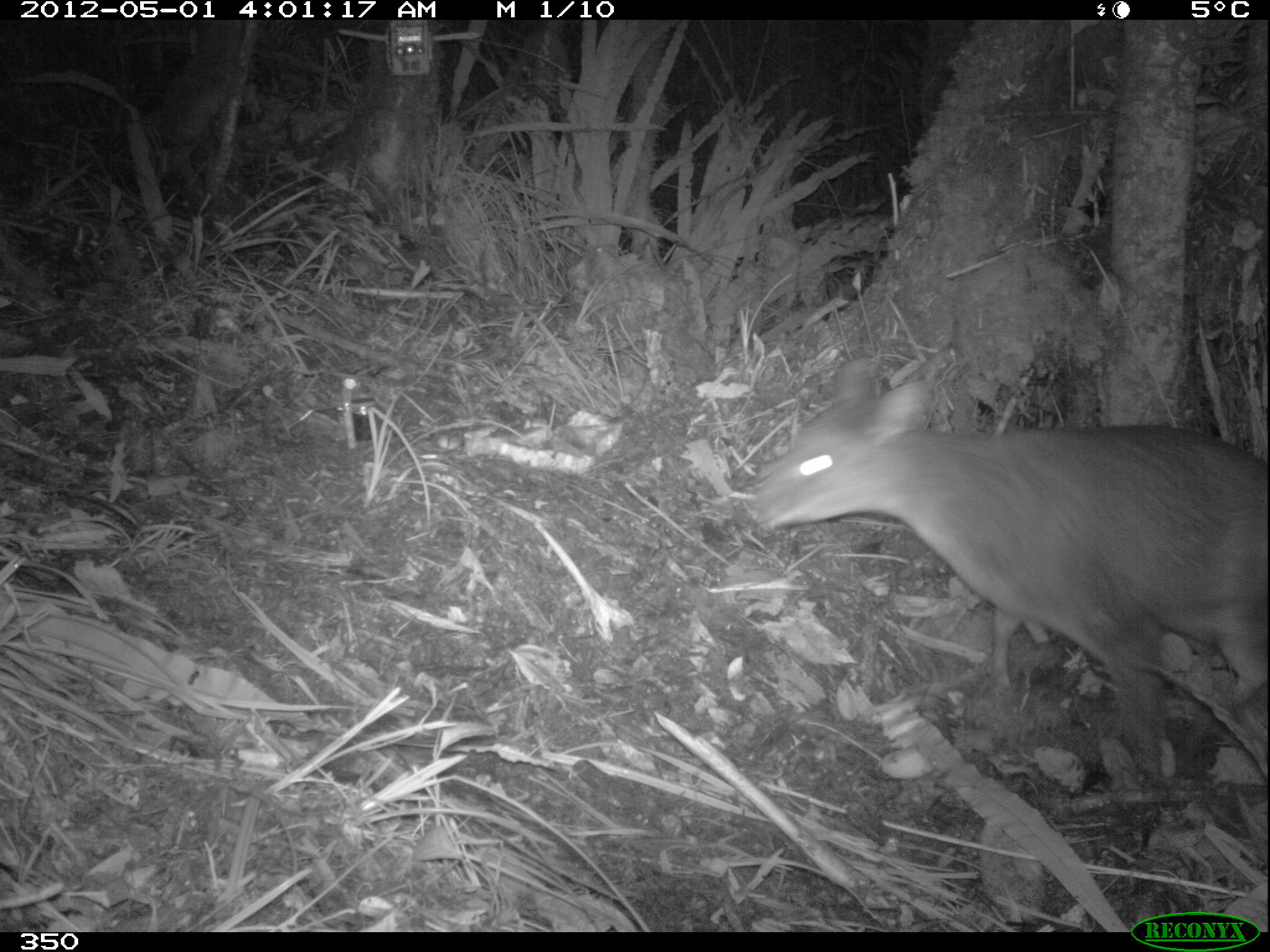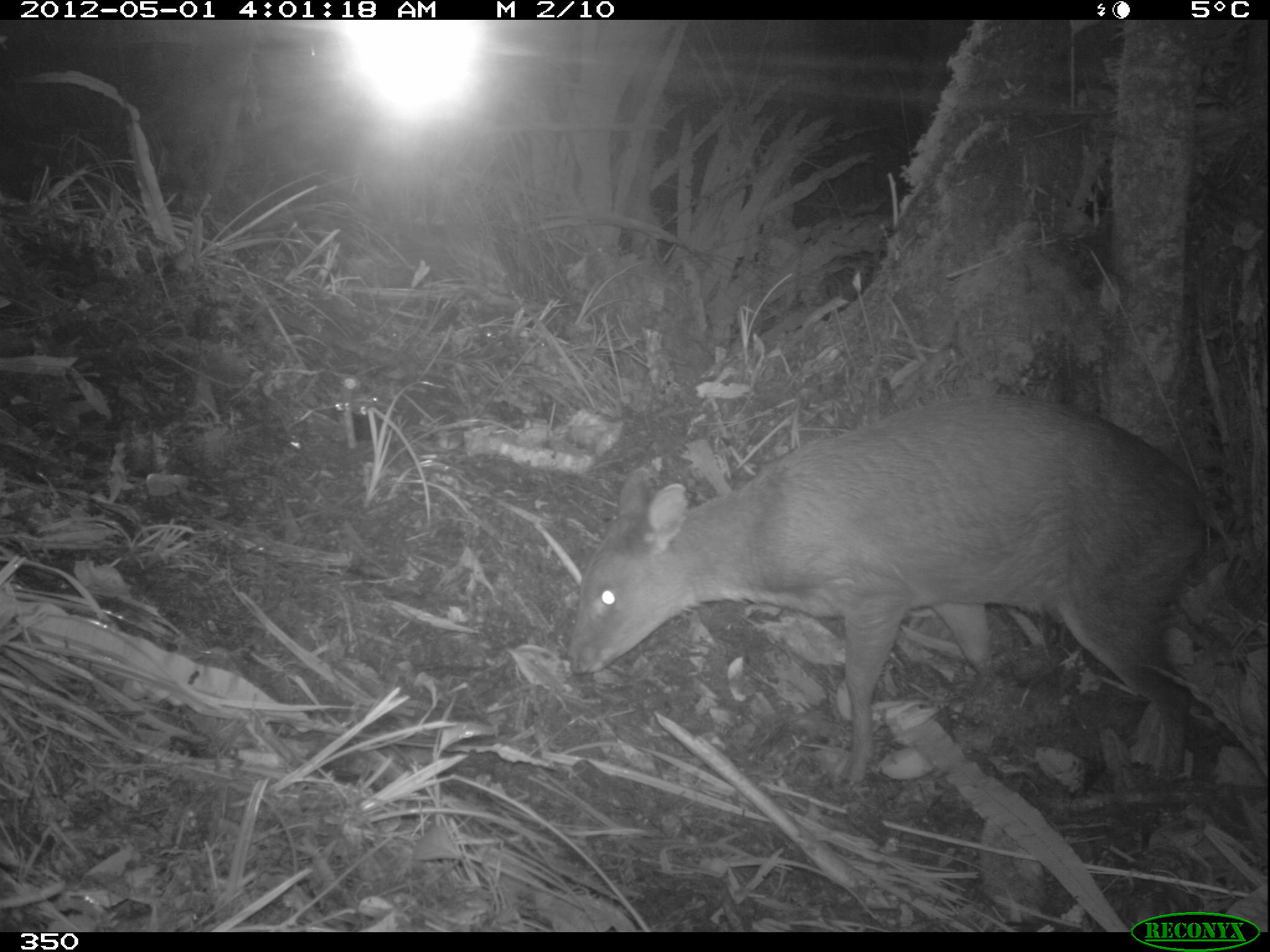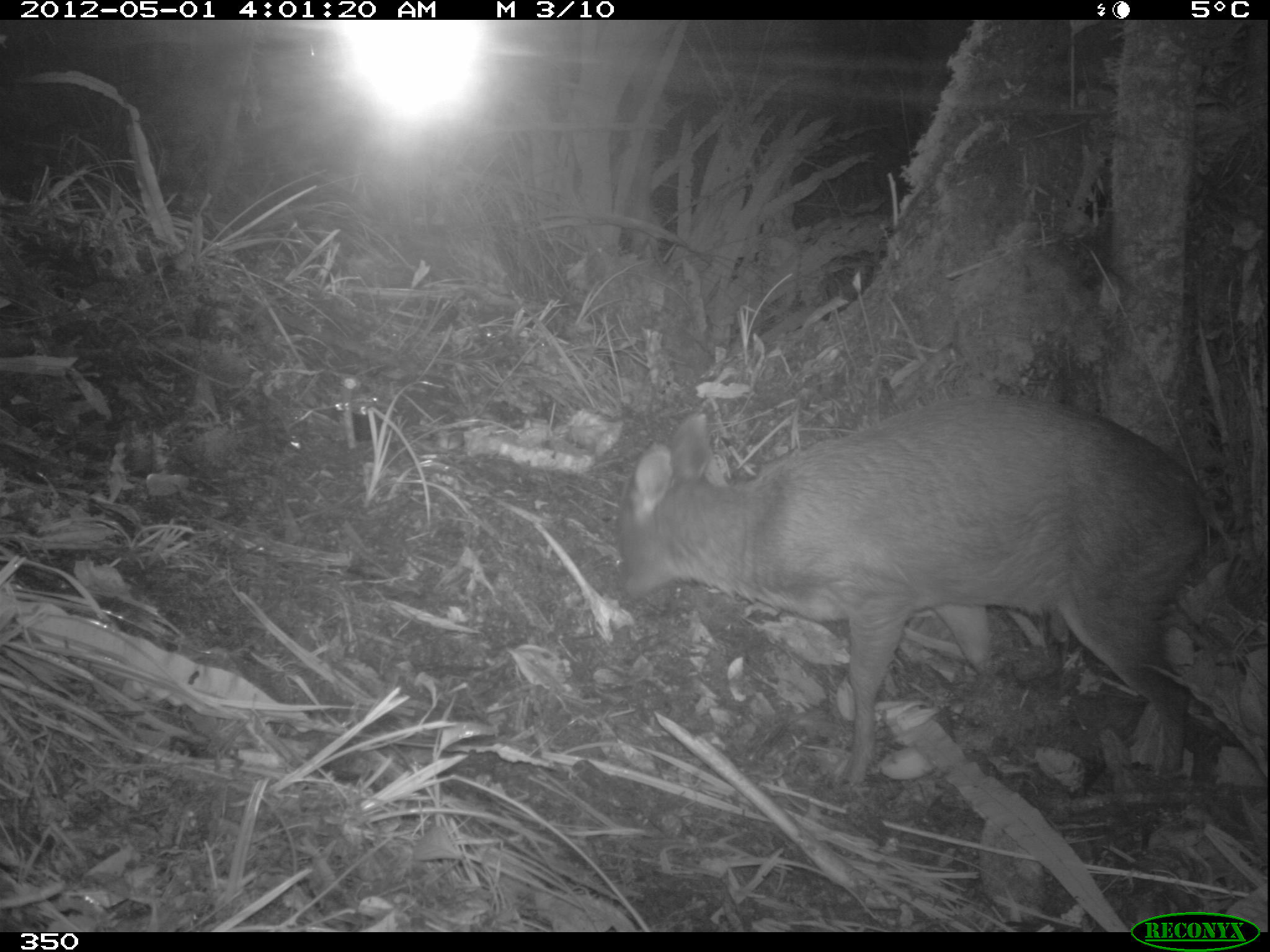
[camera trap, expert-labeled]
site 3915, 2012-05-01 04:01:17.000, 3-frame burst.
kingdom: Animalia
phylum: Chordata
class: Mammalia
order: Artiodactyla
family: Cervidae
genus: Mazama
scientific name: Mazama chunyi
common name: dwarf brocket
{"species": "Mazama chunyi (dwarf brocket)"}